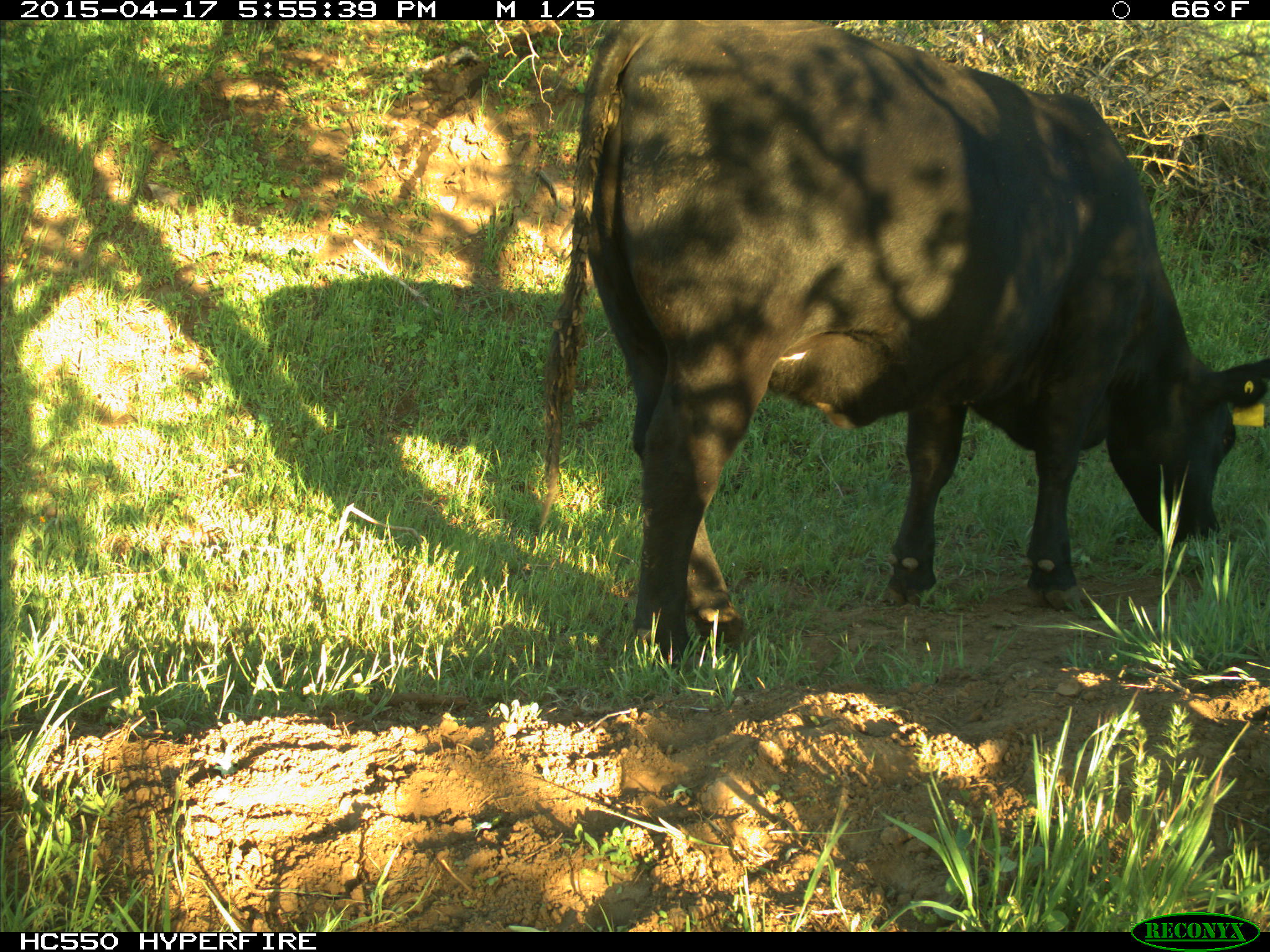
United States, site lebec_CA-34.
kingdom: Animalia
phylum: Chordata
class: Mammalia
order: Artiodactyla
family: Bovidae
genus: Bos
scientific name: Bos taurus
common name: domestic cow